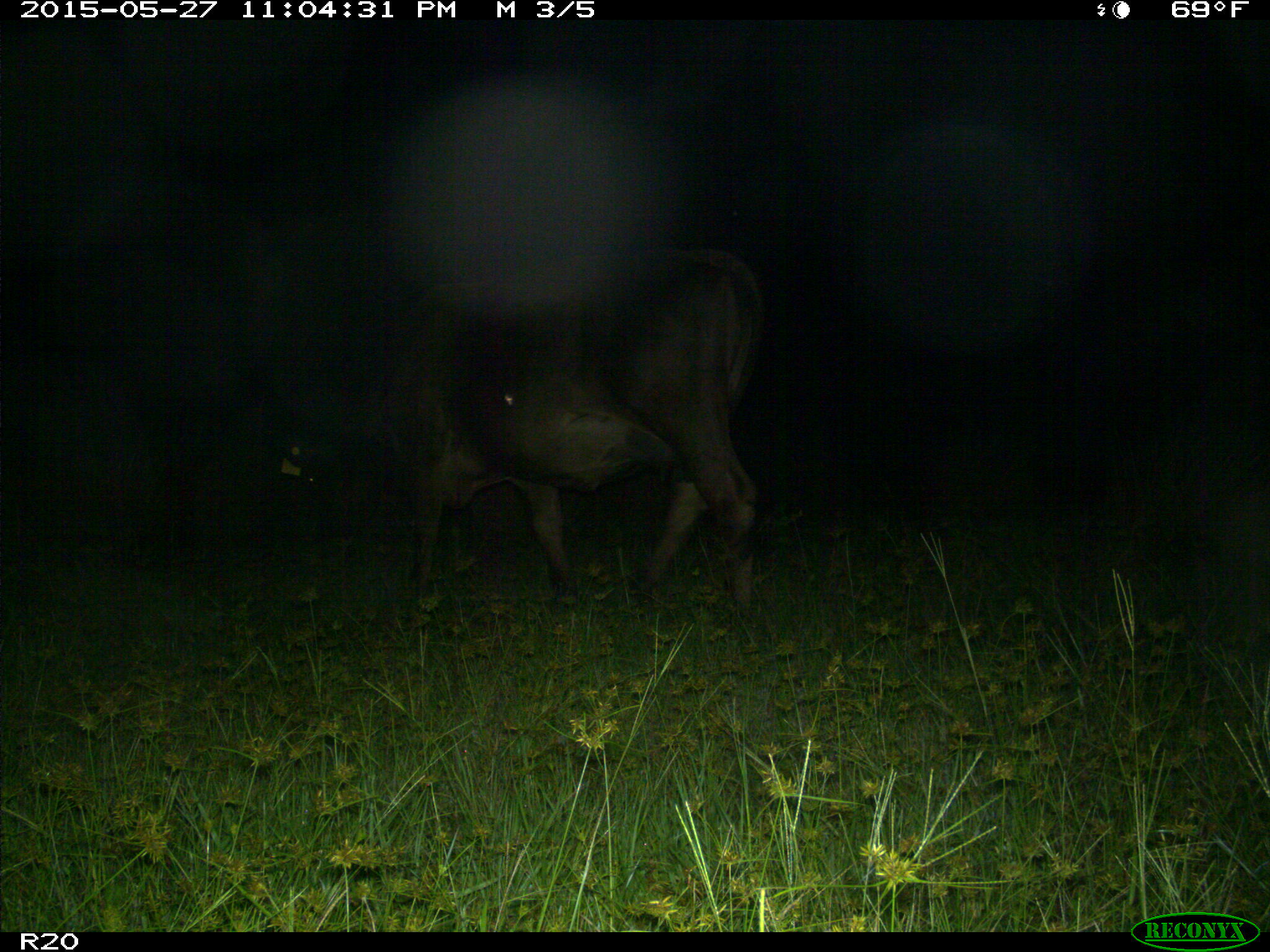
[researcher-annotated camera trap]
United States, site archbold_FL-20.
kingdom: Animalia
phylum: Chordata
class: Mammalia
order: Artiodactyla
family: Bovidae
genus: Bos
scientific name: Bos taurus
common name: domestic cow